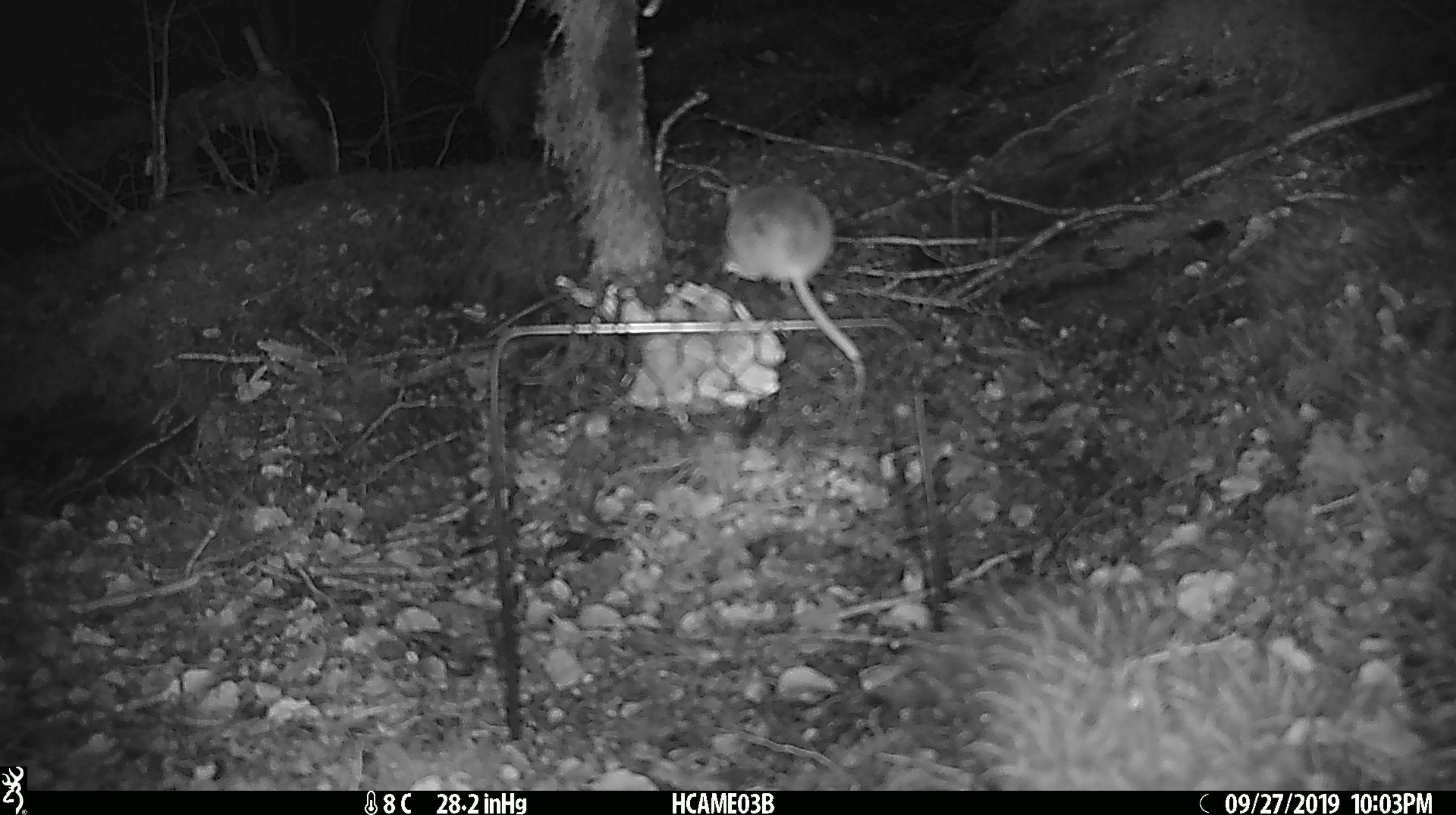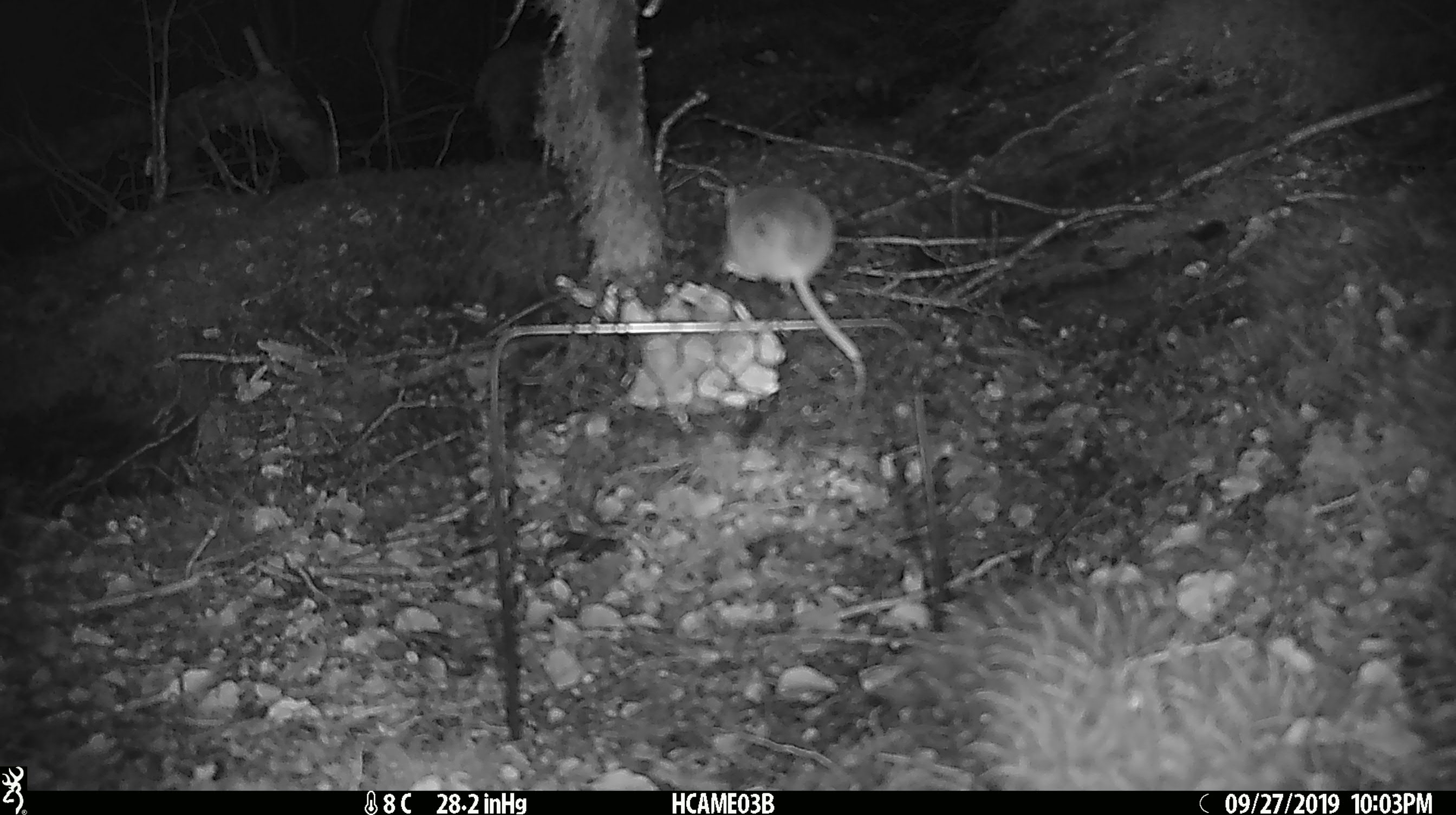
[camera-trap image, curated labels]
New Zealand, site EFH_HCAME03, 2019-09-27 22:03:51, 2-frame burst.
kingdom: Animalia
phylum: Chordata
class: Mammalia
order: Rodentia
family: Muridae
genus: Mus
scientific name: Mus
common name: mouse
Mouse (Mus).